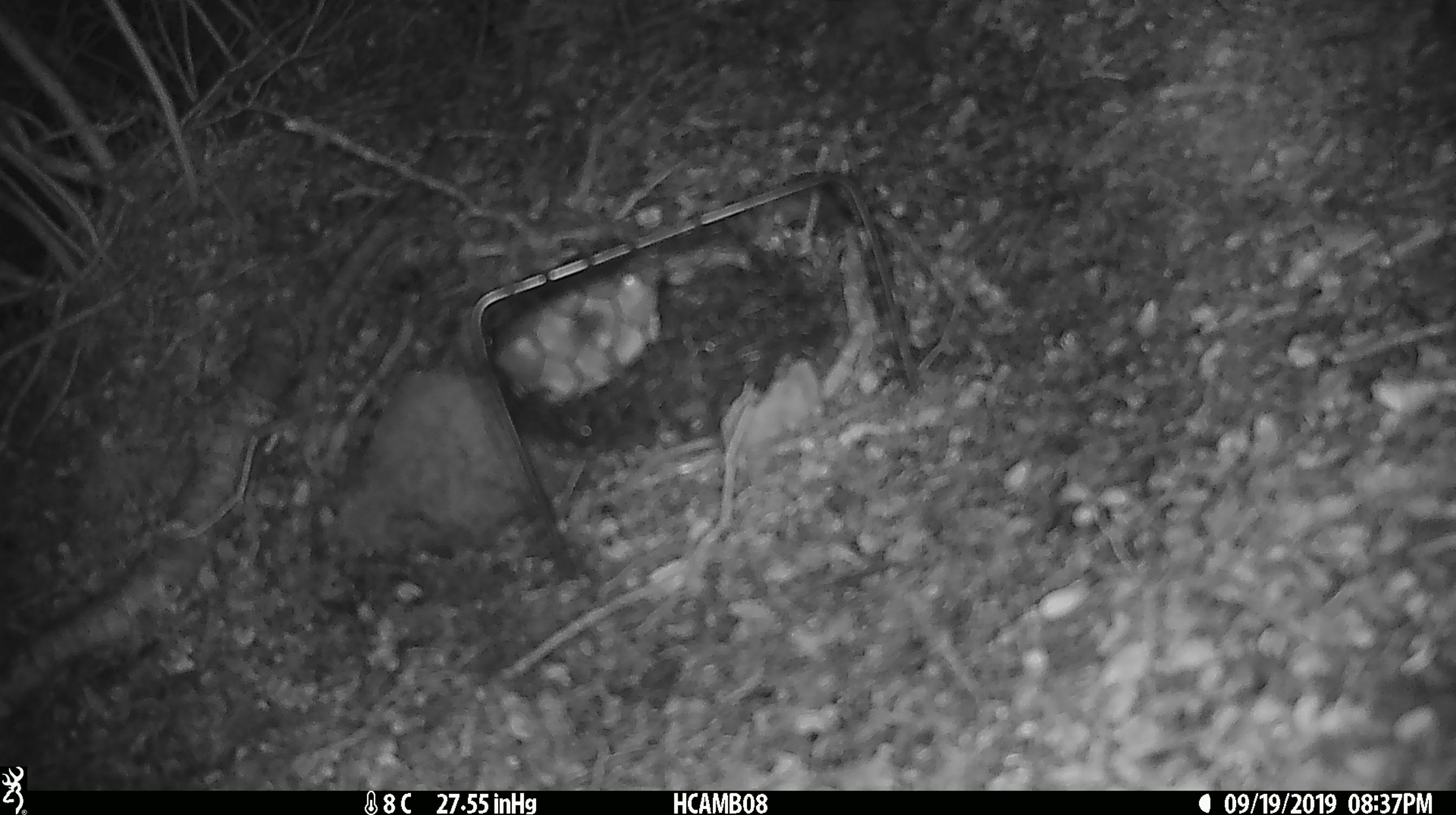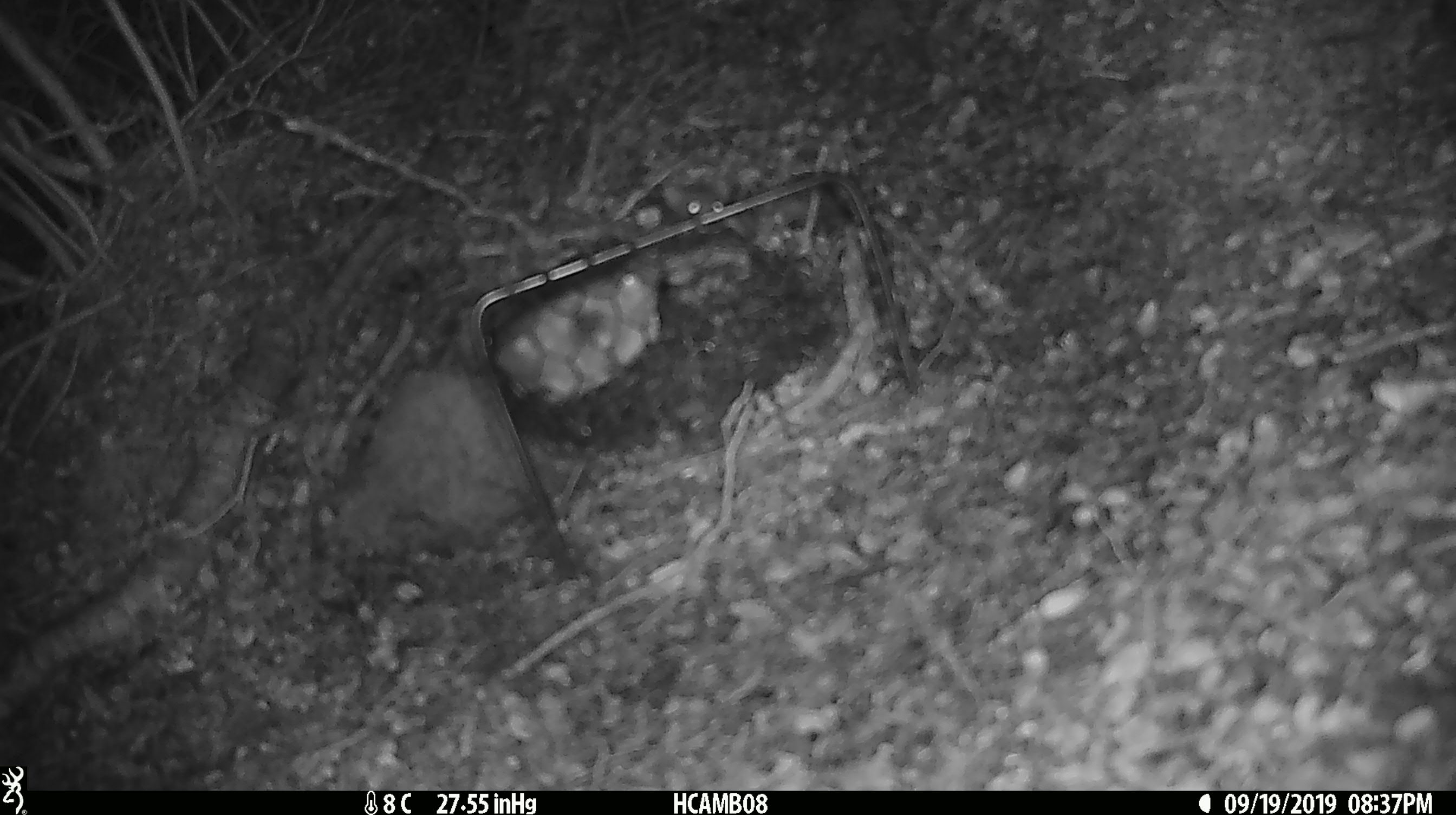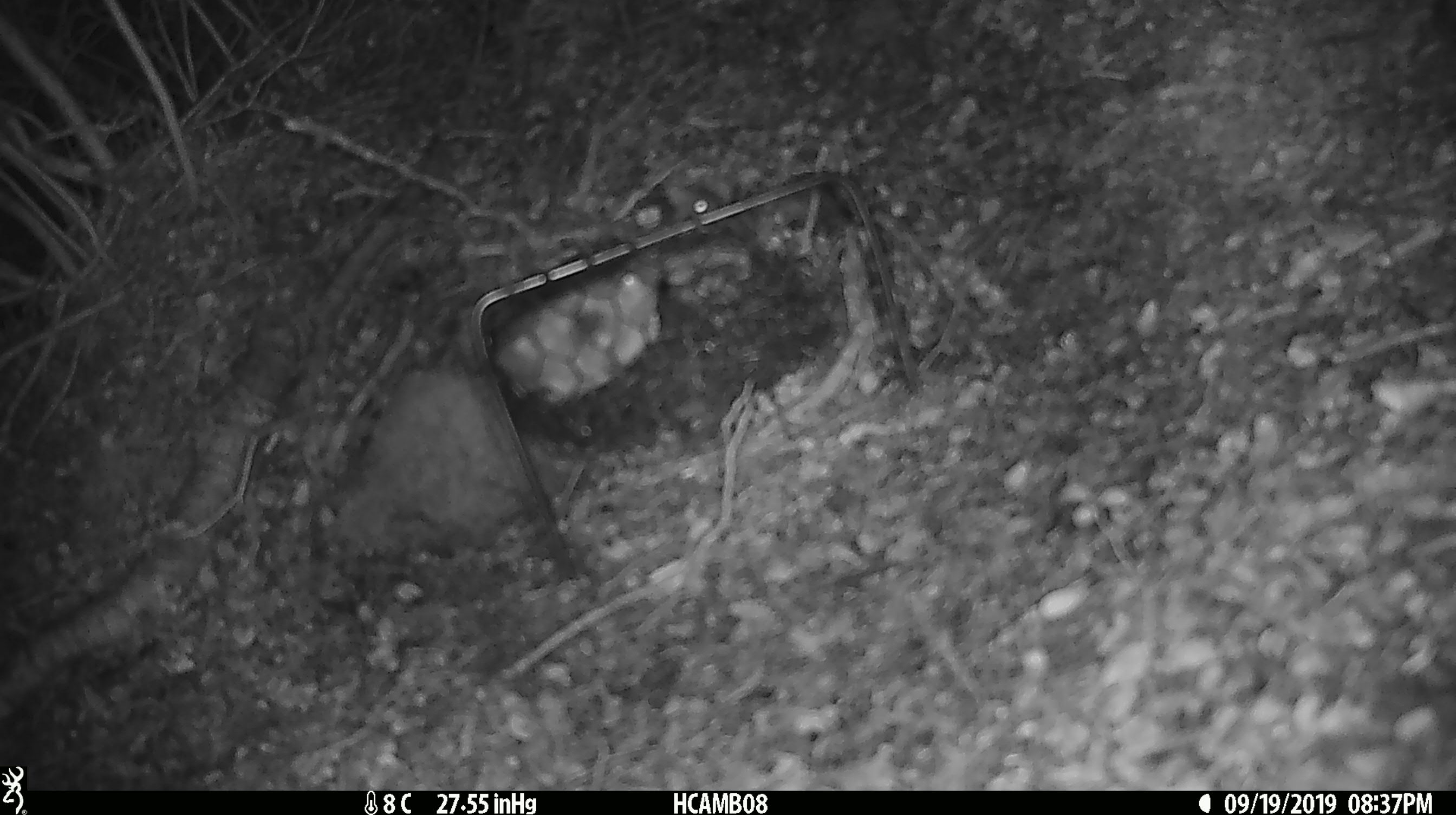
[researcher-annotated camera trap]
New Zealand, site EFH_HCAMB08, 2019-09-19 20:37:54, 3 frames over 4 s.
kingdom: Animalia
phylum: Chordata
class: Mammalia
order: Rodentia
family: Muridae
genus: Mus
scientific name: Mus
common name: mouse